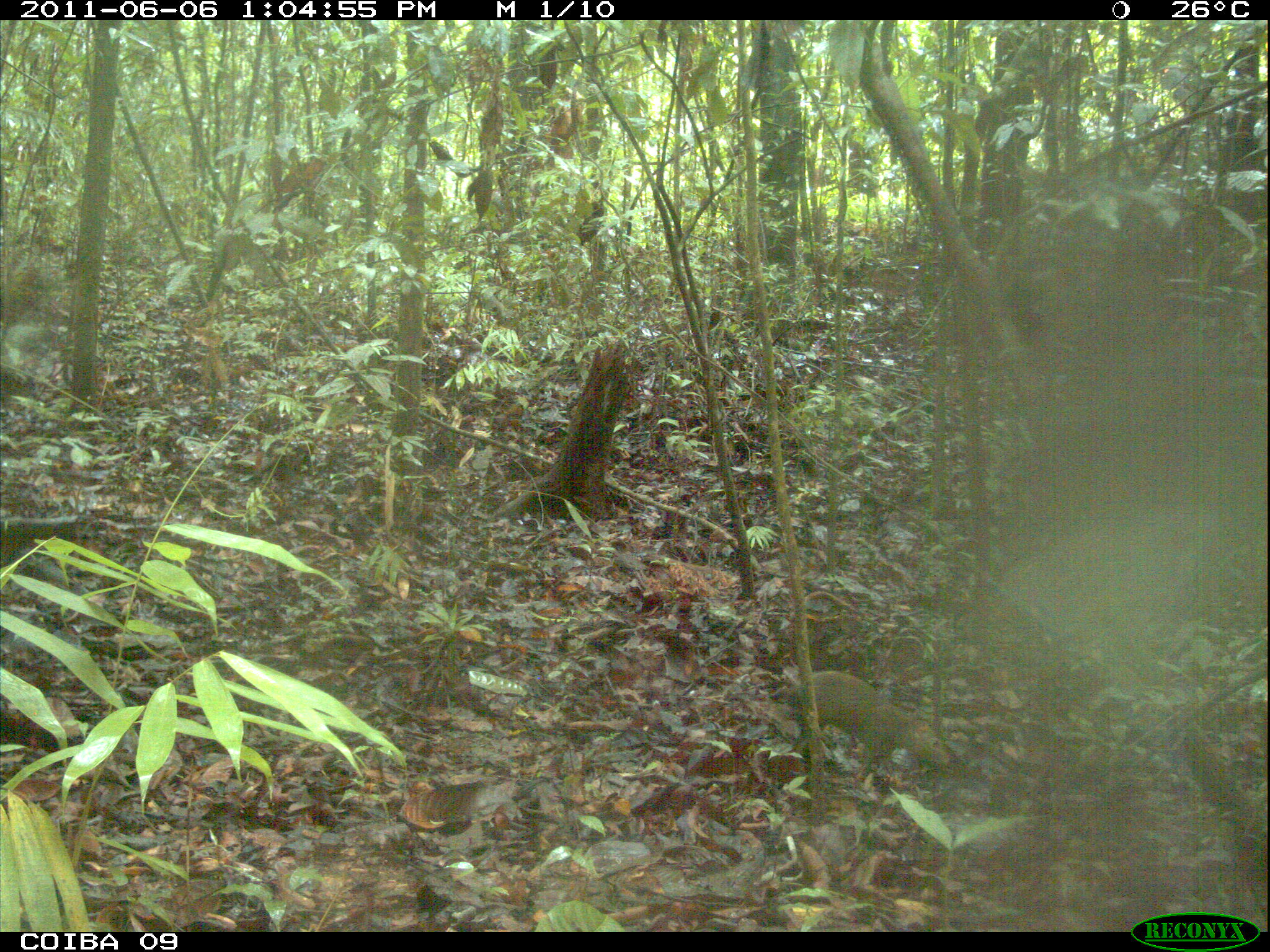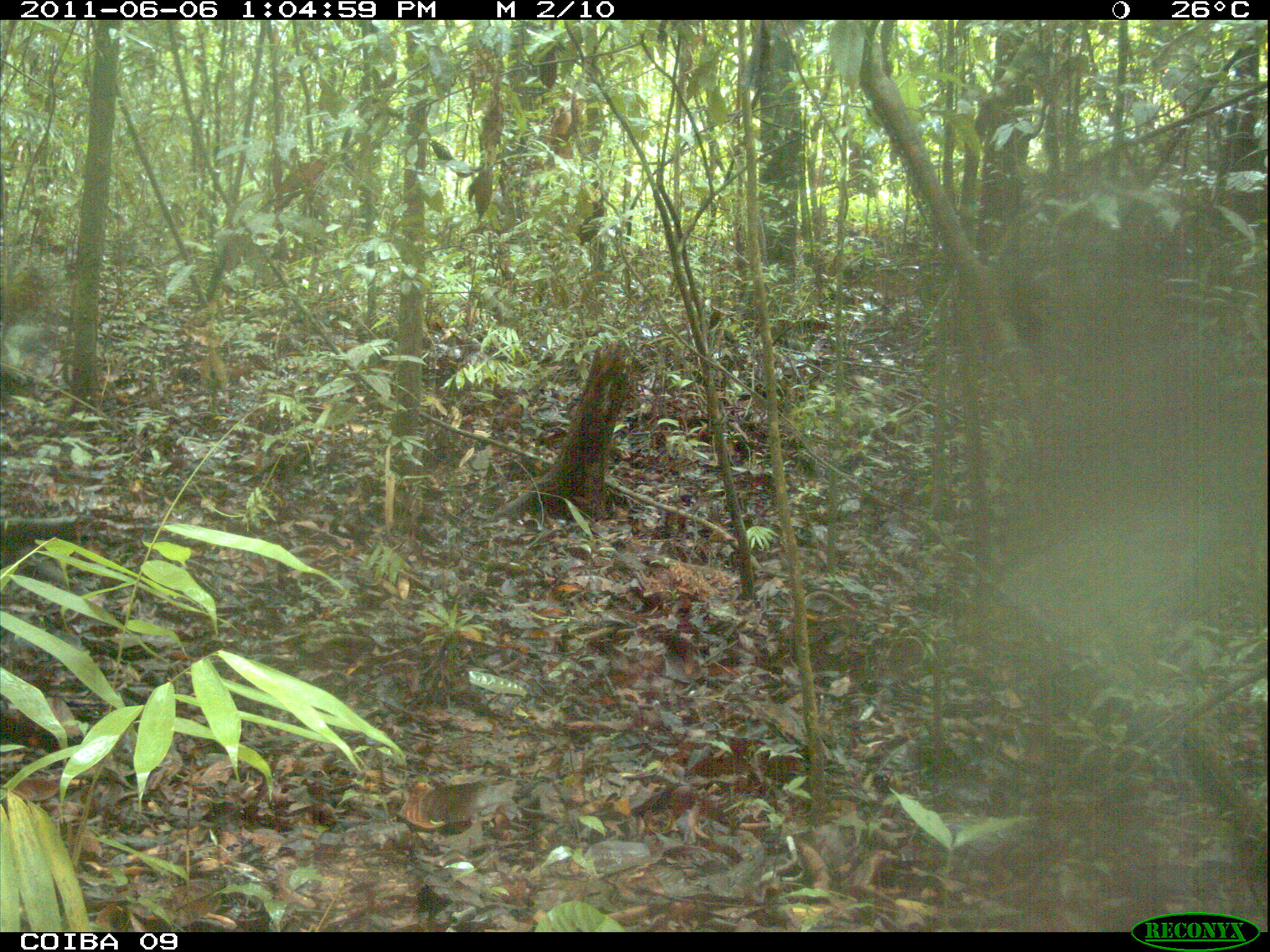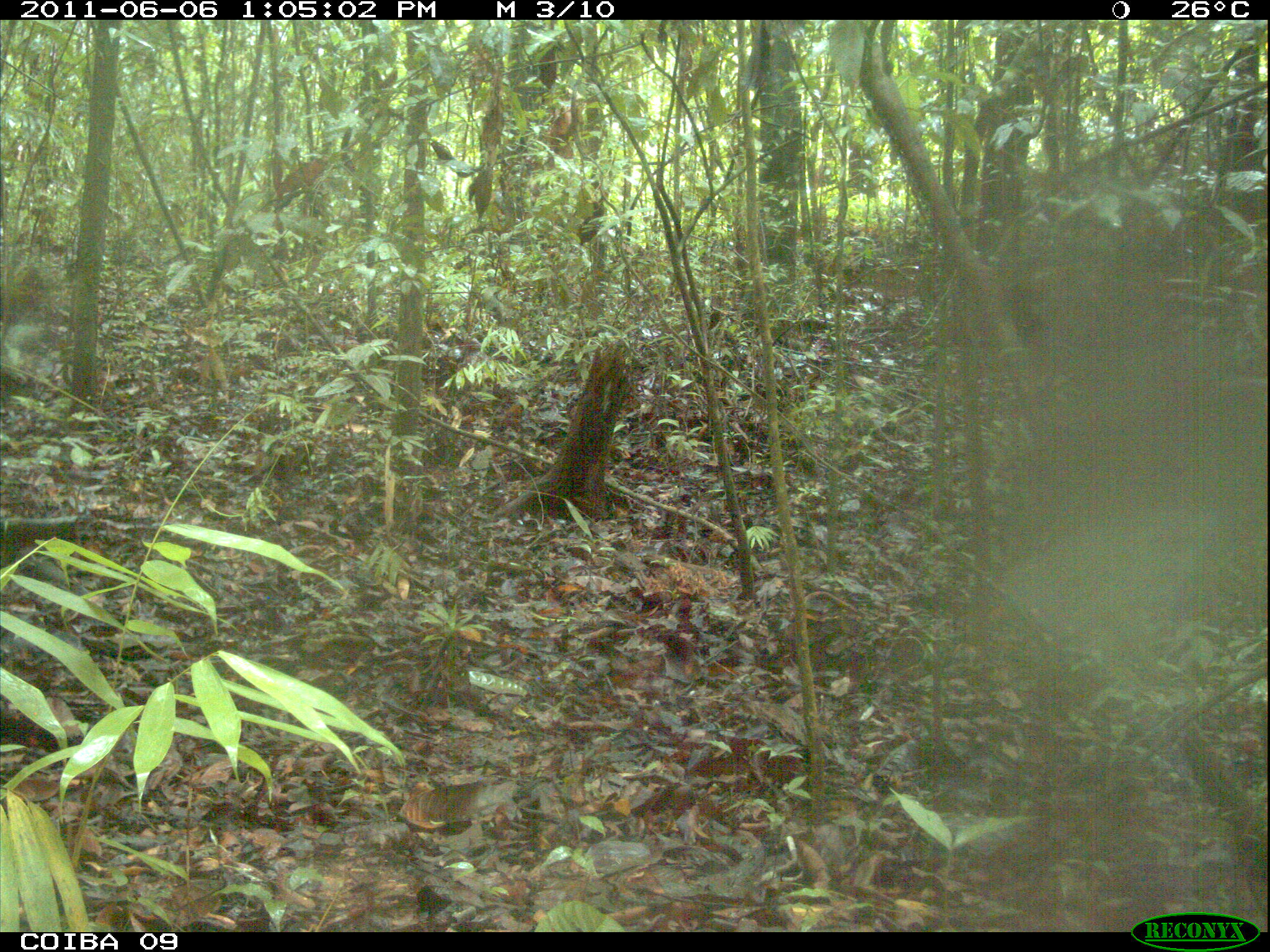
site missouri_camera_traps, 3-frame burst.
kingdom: Animalia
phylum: Chordata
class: Mammalia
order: Rodentia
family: Dasyproctidae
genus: Dasyprocta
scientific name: Dasyprocta coibae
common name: coiban agouti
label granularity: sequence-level